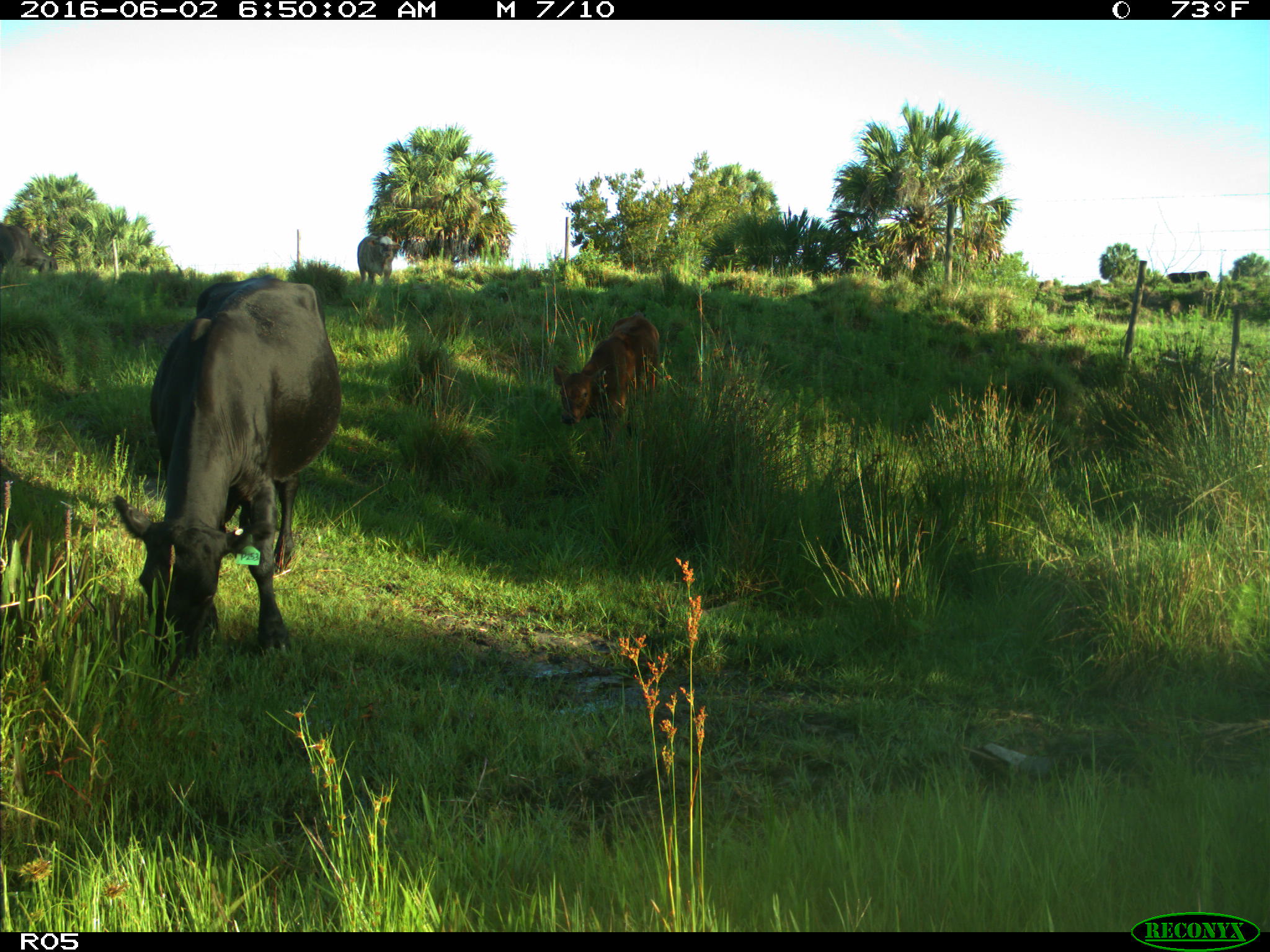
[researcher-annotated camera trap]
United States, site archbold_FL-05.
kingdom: Animalia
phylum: Chordata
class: Mammalia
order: Artiodactyla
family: Bovidae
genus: Bos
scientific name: Bos taurus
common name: domestic cow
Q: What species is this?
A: Bos taurus (domestic cow).